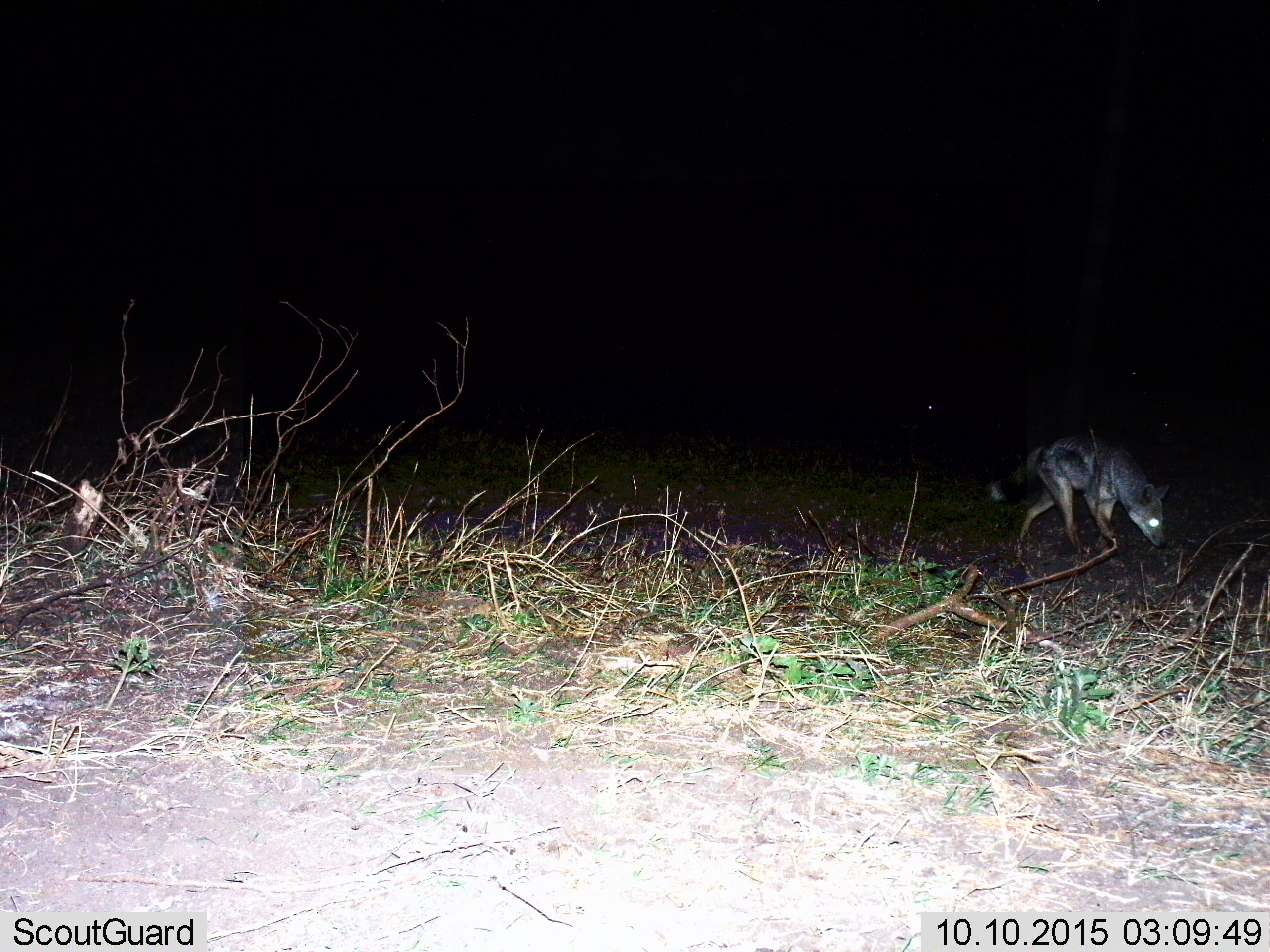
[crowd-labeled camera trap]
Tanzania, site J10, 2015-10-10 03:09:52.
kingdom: Animalia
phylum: Chordata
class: Mammalia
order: Carnivora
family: Canidae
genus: Lupulella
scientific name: Lupulella mesomelas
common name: black-backed jackal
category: jackal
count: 1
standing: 0%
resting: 0%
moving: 100%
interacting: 0%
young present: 0%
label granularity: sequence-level